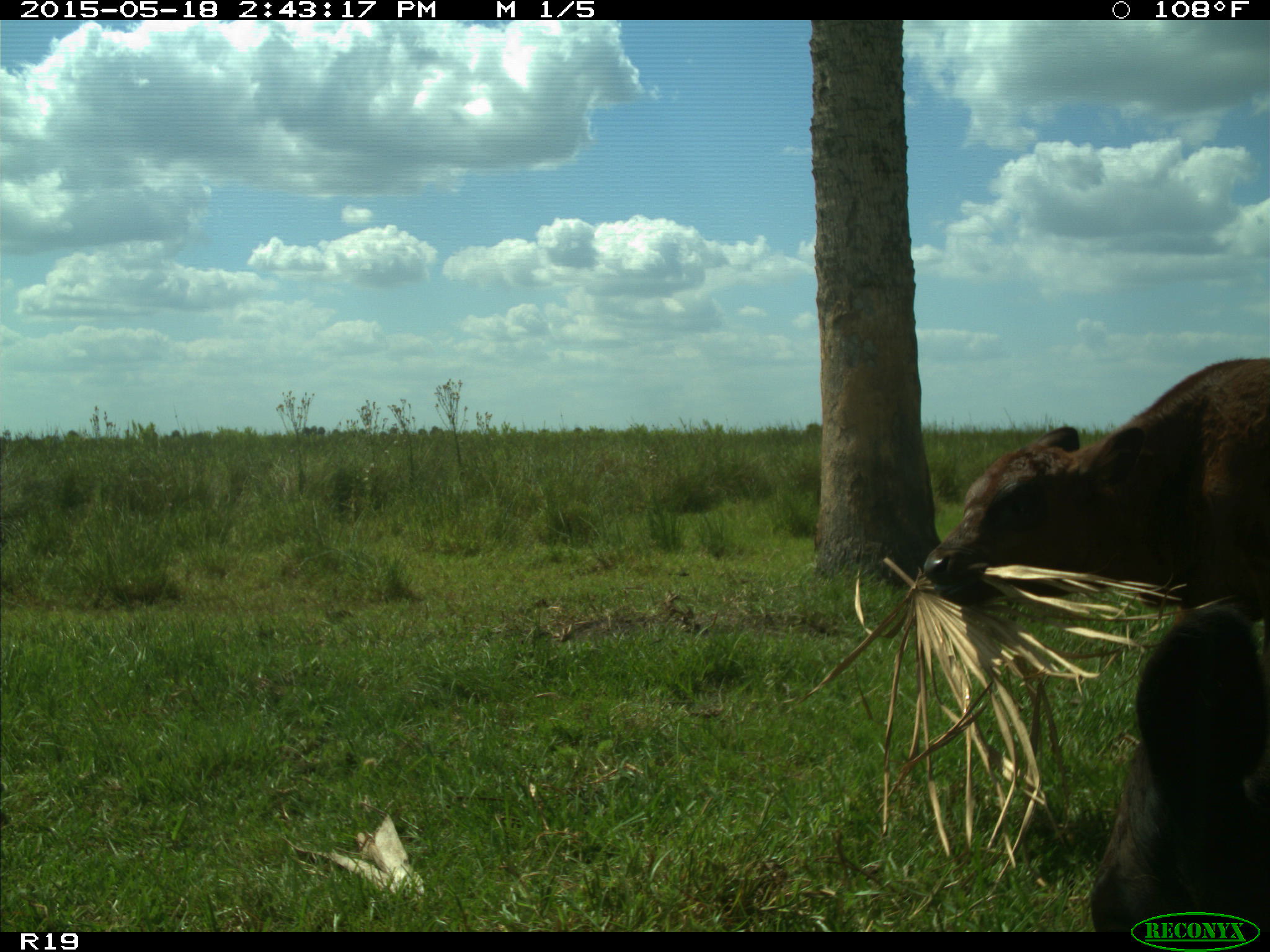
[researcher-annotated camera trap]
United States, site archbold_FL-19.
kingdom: Animalia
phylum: Chordata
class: Mammalia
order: Artiodactyla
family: Bovidae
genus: Bos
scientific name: Bos taurus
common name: domestic cow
Bos taurus (domestic cow).